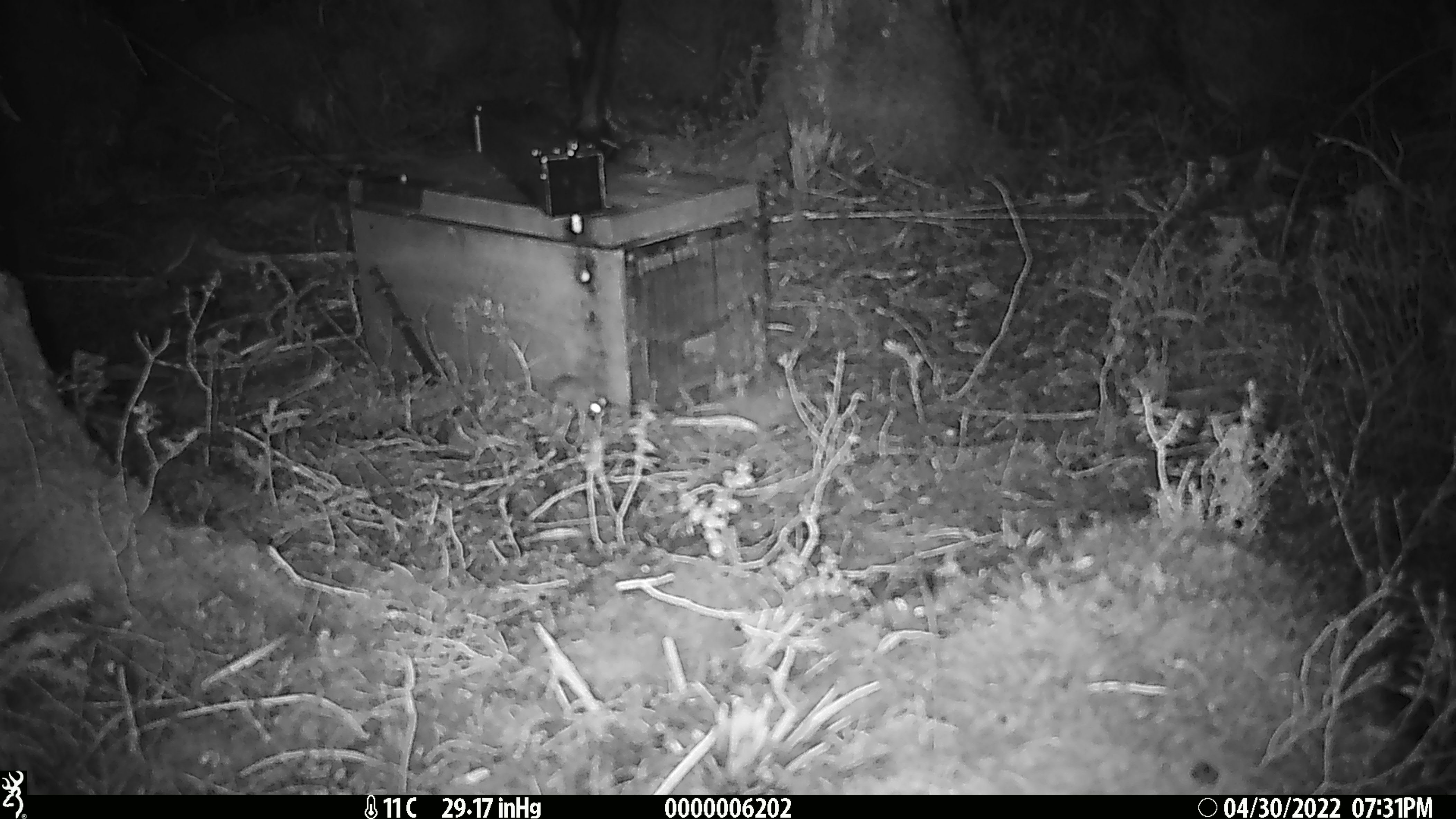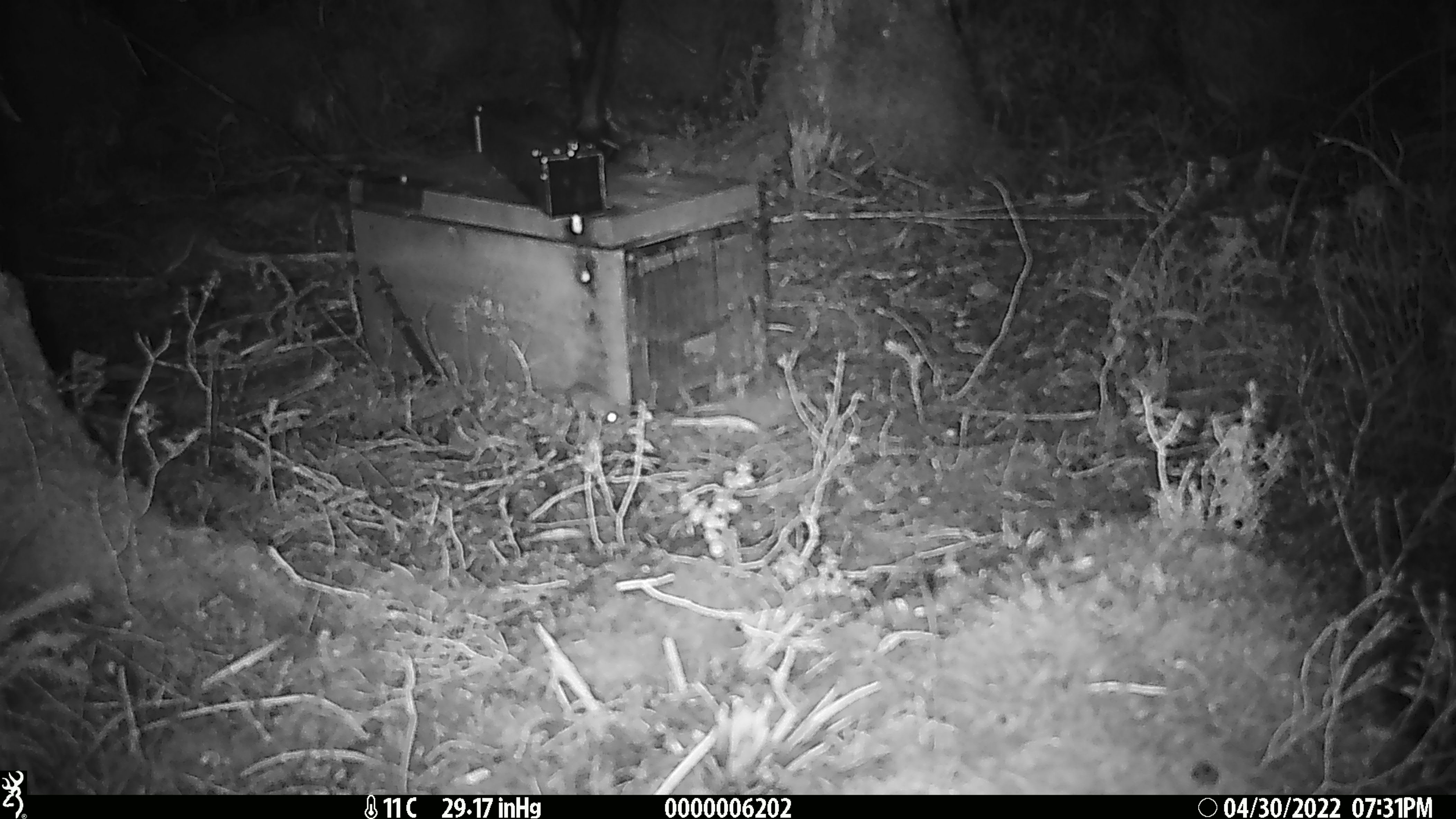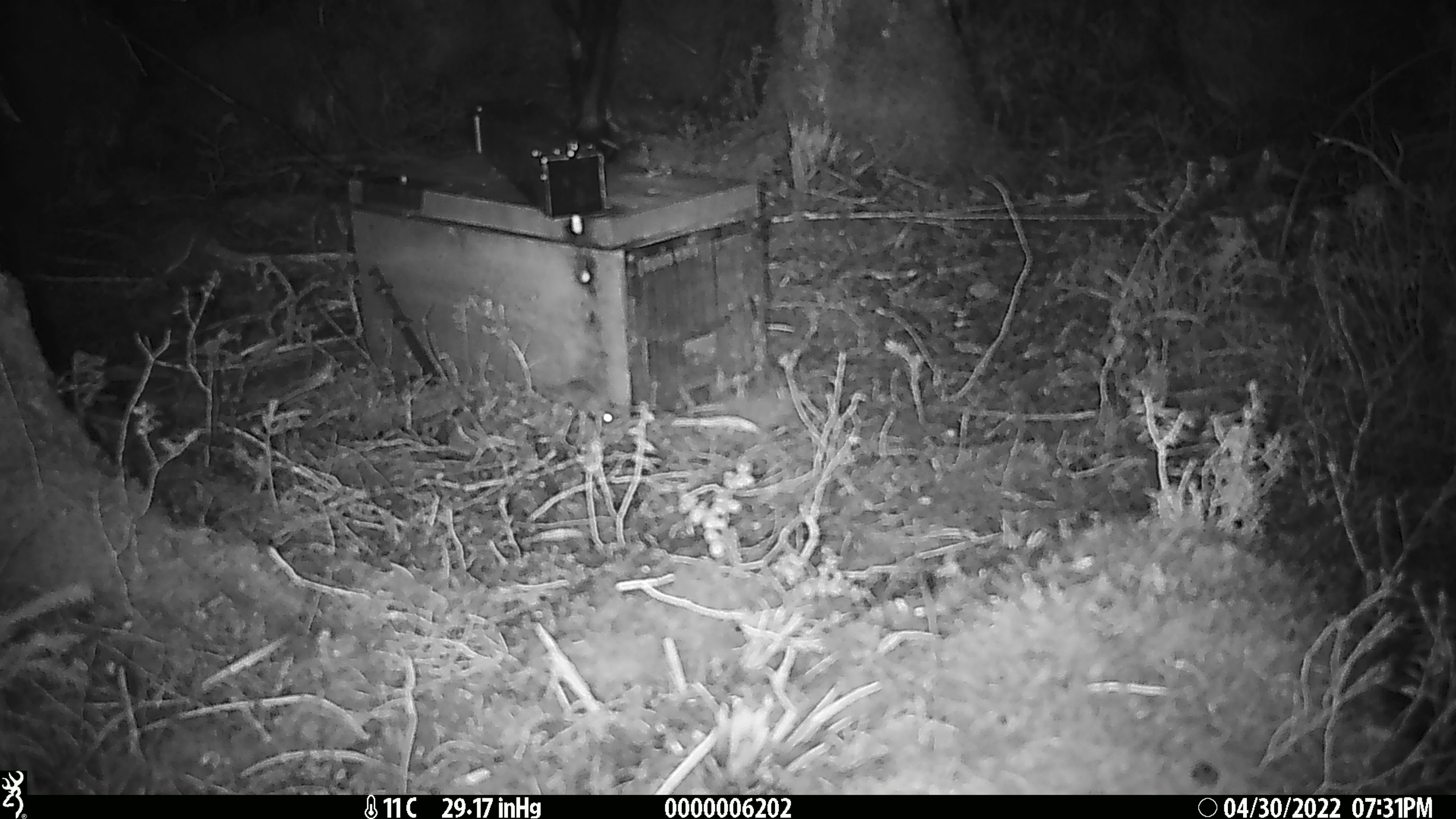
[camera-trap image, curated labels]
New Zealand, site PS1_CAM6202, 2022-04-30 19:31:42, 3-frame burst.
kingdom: Animalia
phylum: Chordata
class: Mammalia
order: Rodentia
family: Muridae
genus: Mus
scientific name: Mus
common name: mouse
Mouse (Mus).